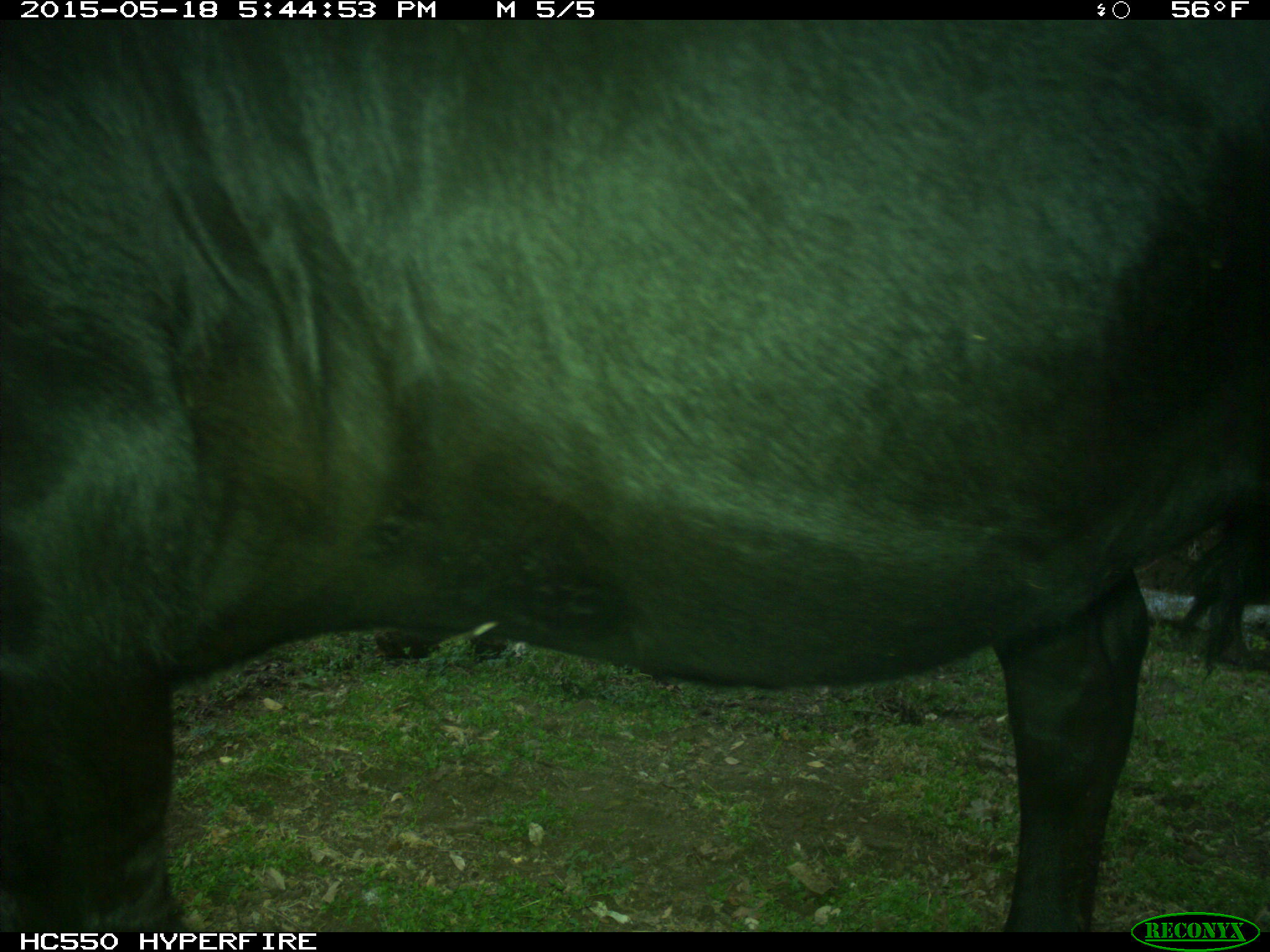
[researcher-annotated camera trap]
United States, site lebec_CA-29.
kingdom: Animalia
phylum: Chordata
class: Mammalia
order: Artiodactyla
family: Bovidae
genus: Bos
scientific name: Bos taurus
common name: domestic cow